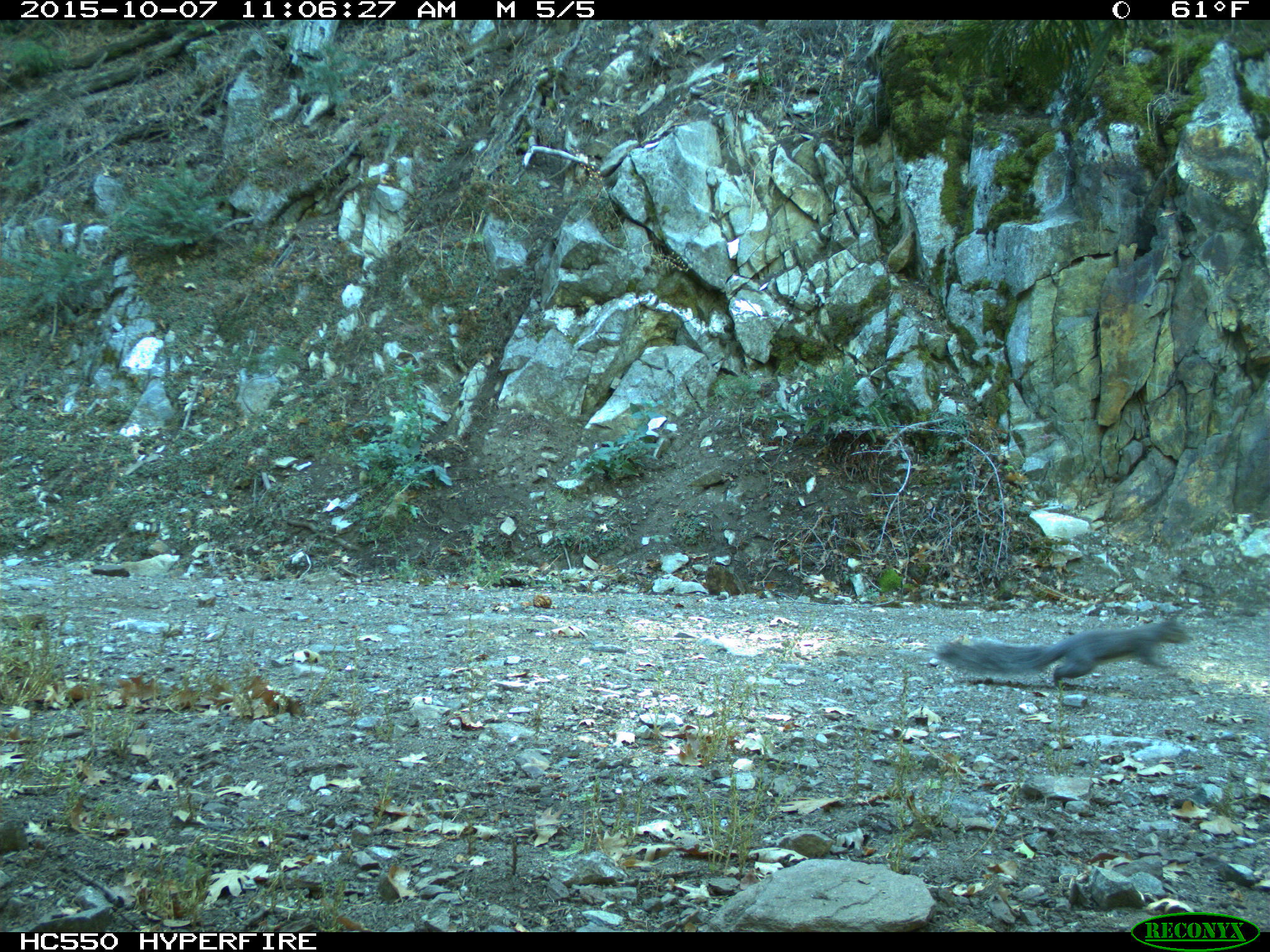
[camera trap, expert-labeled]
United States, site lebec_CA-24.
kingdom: Animalia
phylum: Chordata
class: Mammalia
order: Rodentia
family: Sciuridae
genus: Sciurus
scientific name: Sciurus carolinensis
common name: eastern gray squirrel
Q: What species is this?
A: Sciurus carolinensis (eastern gray squirrel).